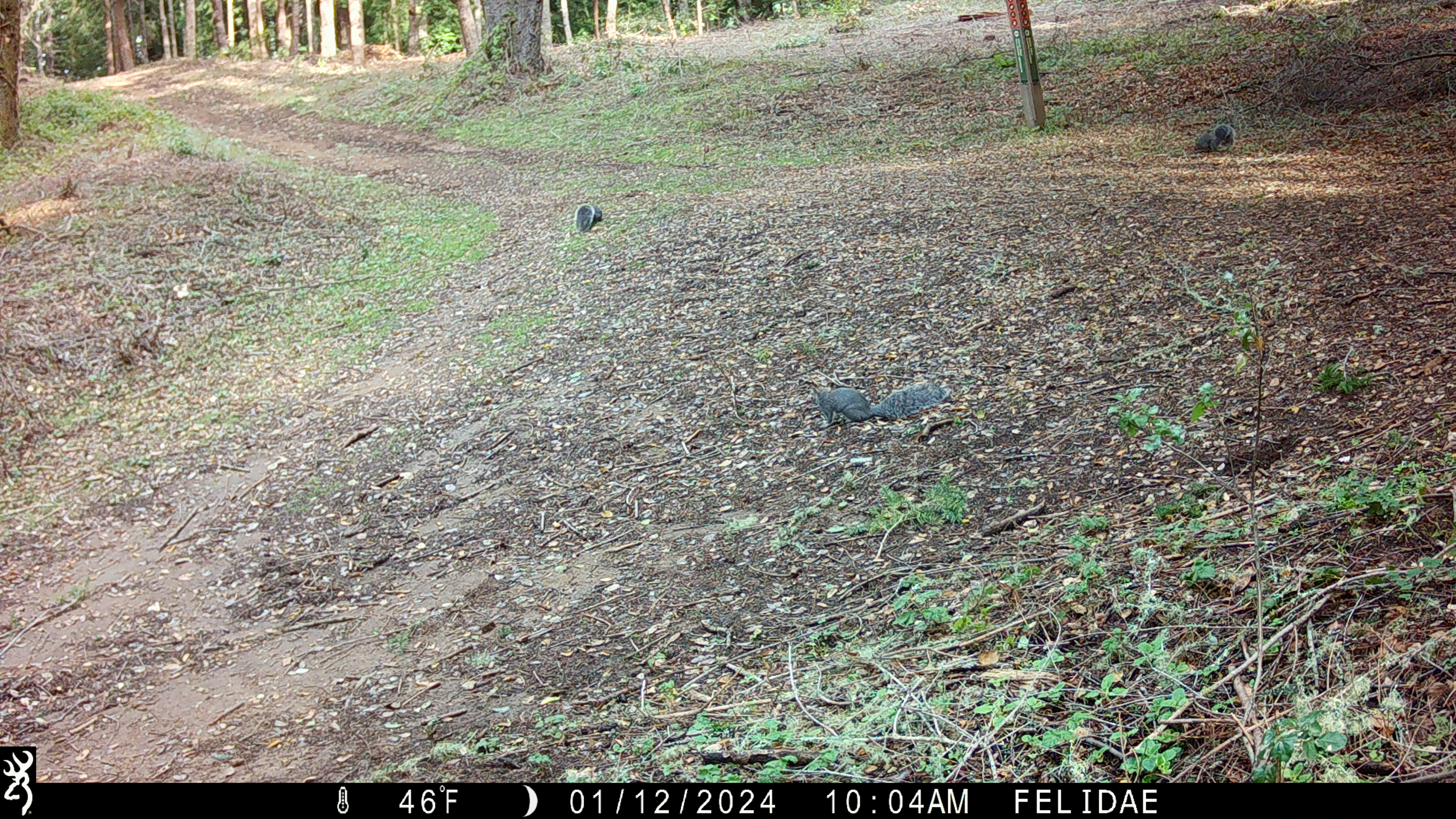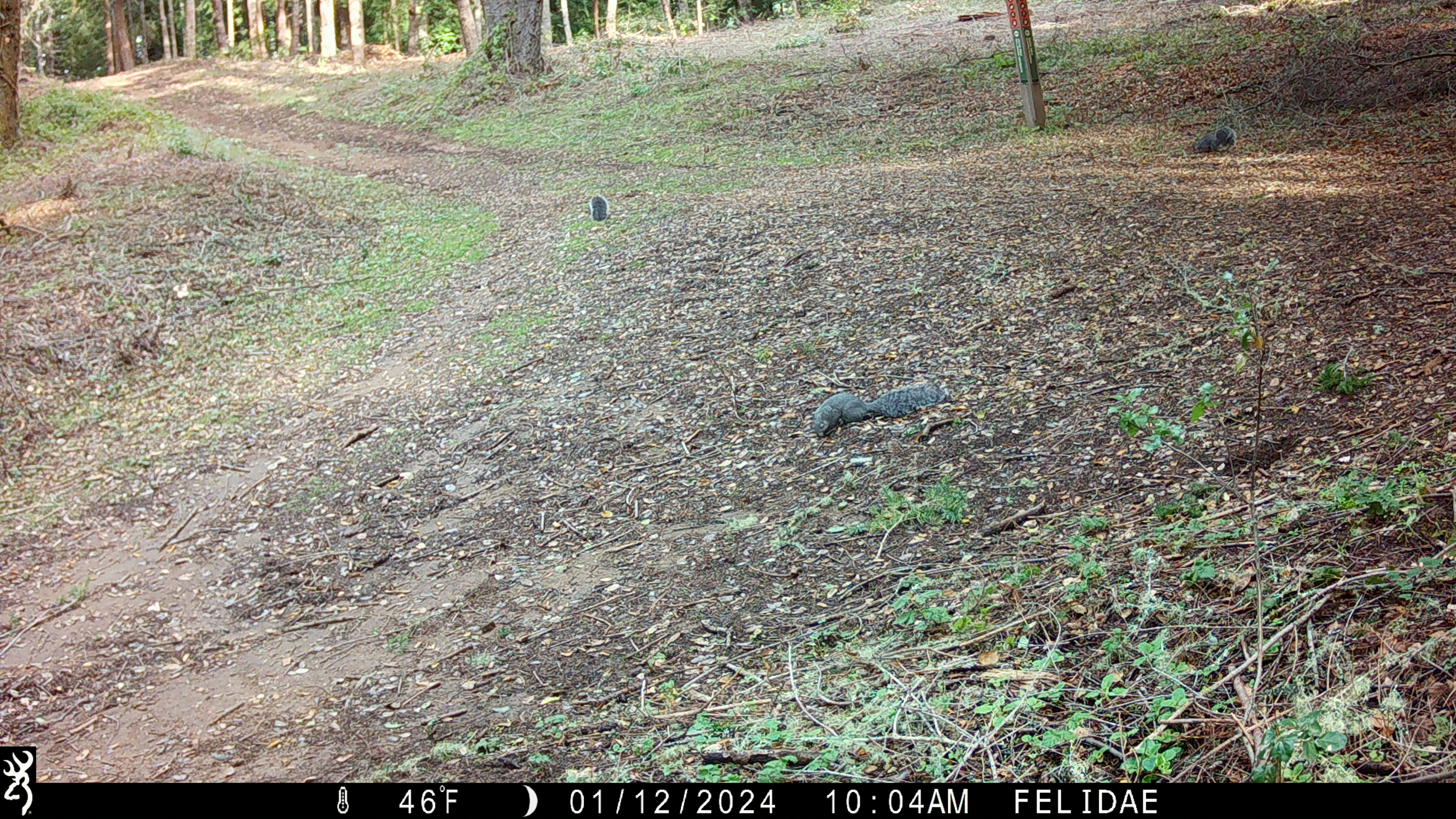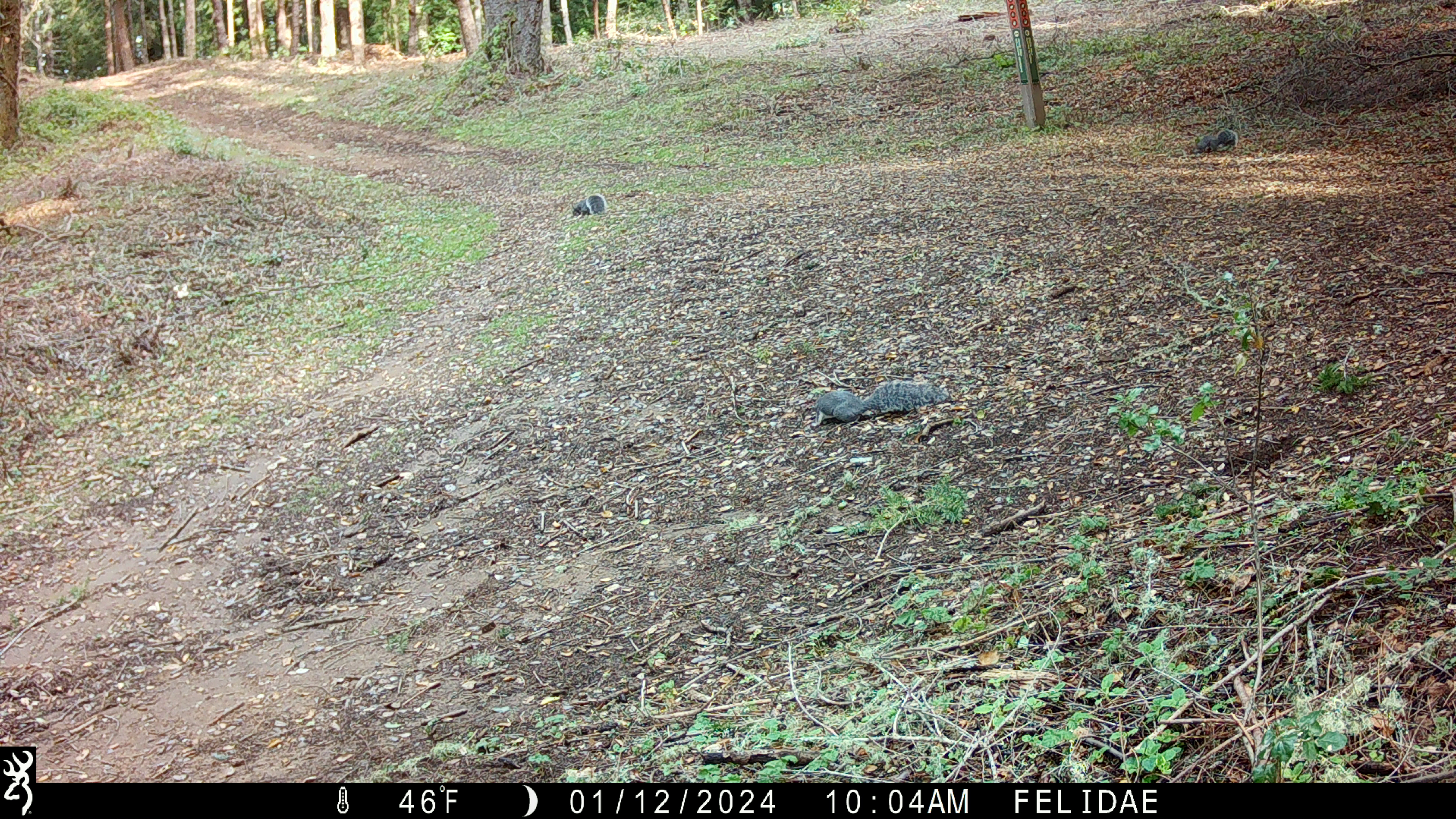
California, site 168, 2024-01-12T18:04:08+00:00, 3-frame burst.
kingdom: Animalia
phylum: Chordata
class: Mammalia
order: Rodentia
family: Sciuridae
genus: Sciurus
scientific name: Sciurus griseus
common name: western gray squirrel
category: western grey squirrel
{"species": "western grey squirrel (western gray squirrel) (Sciurus griseus)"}